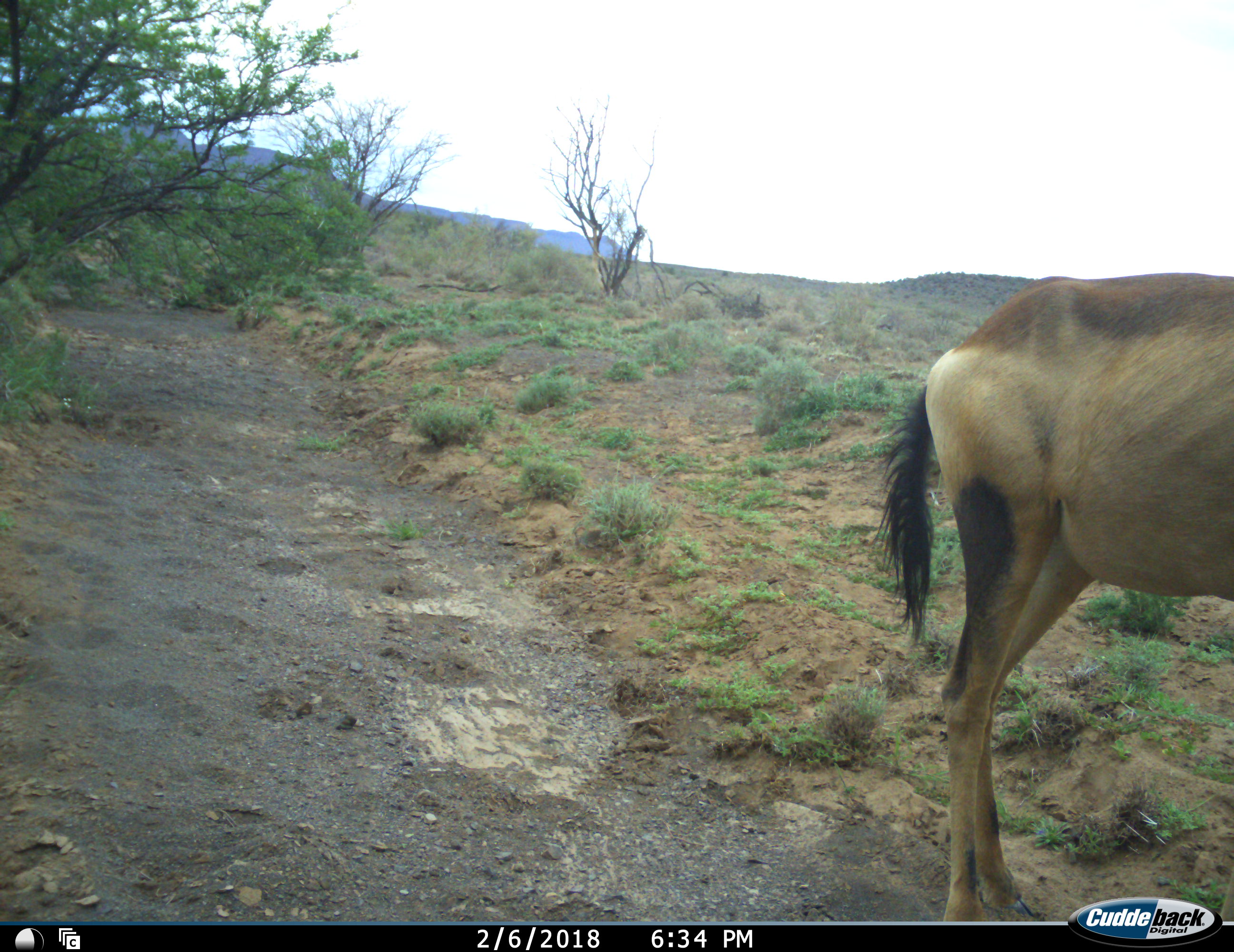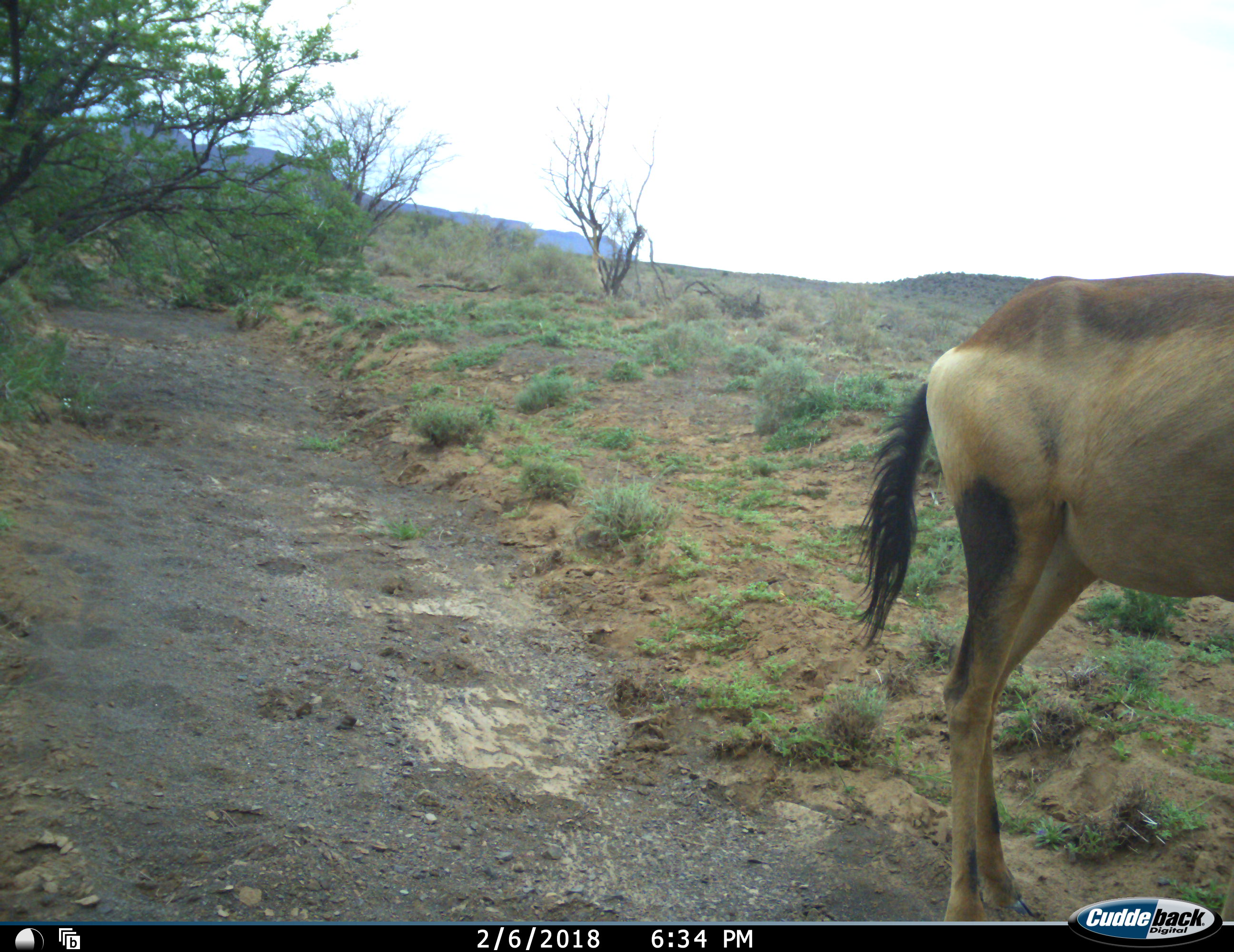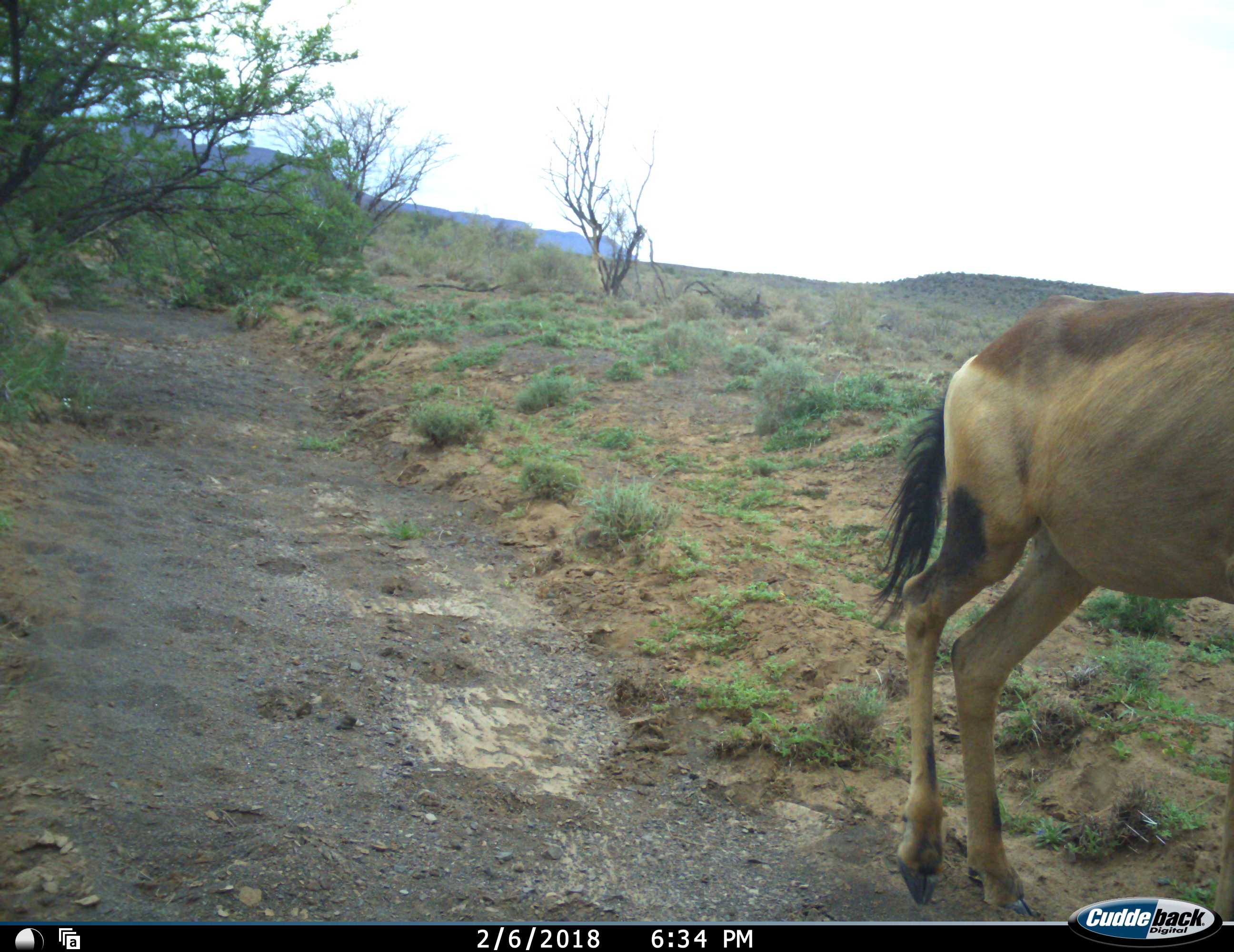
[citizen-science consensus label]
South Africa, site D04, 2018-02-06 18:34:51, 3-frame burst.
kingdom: Animalia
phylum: Chordata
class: Mammalia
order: Artiodactyla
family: Bovidae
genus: Alcelaphus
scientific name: Alcelaphus buselaphus caama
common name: red hartebeest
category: hartebeestred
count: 1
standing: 100%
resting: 0%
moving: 22%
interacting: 0%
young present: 0%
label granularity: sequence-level